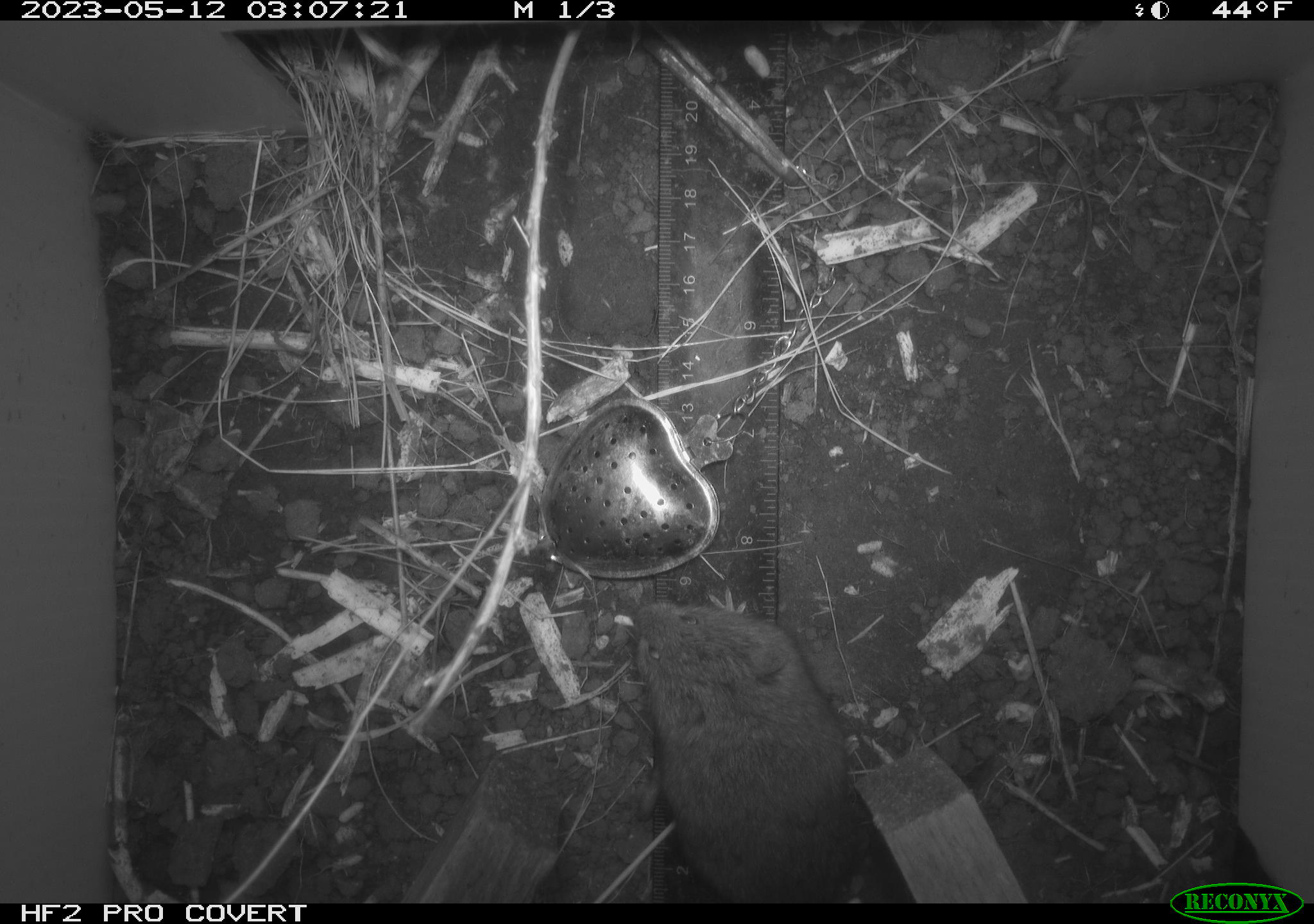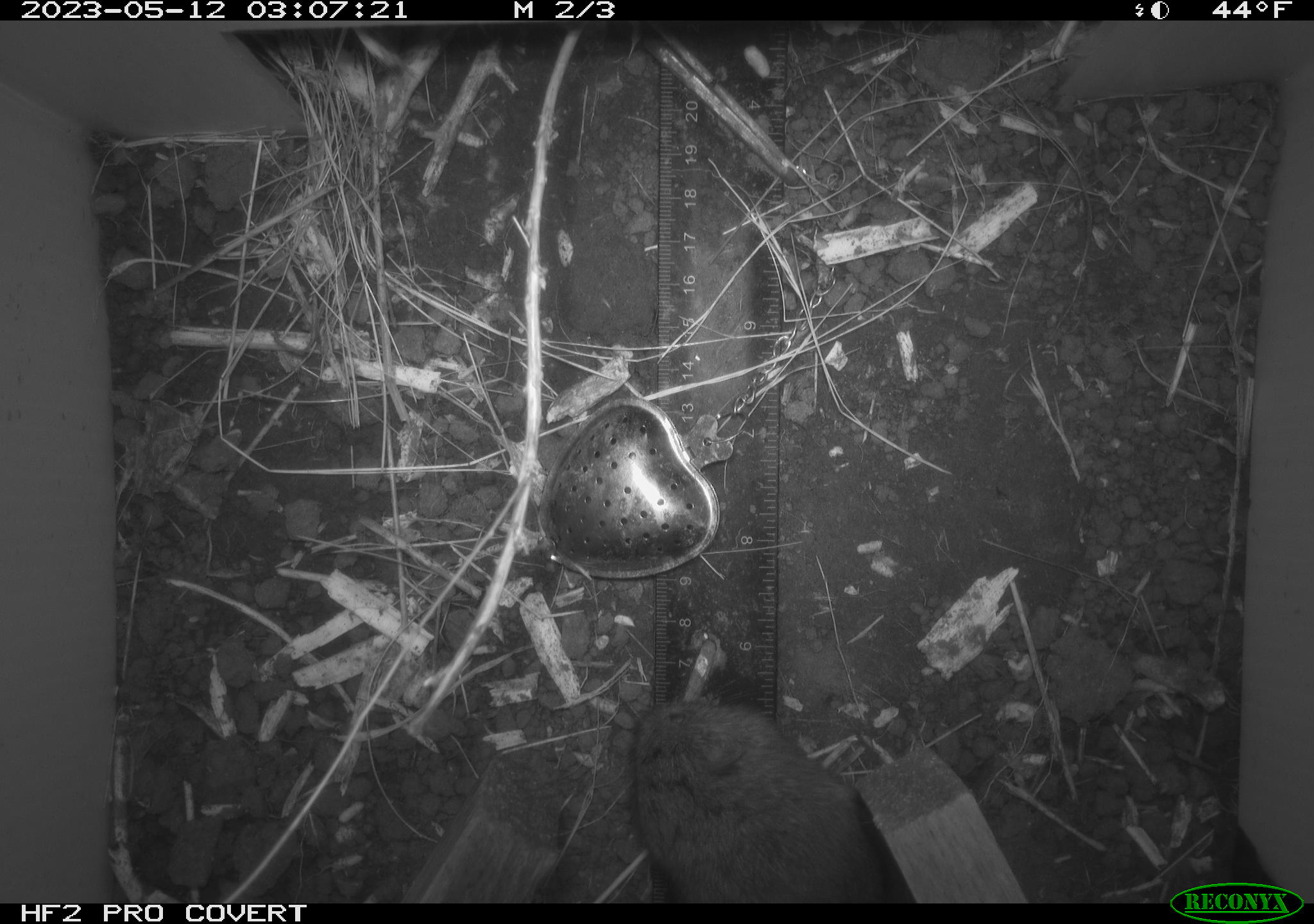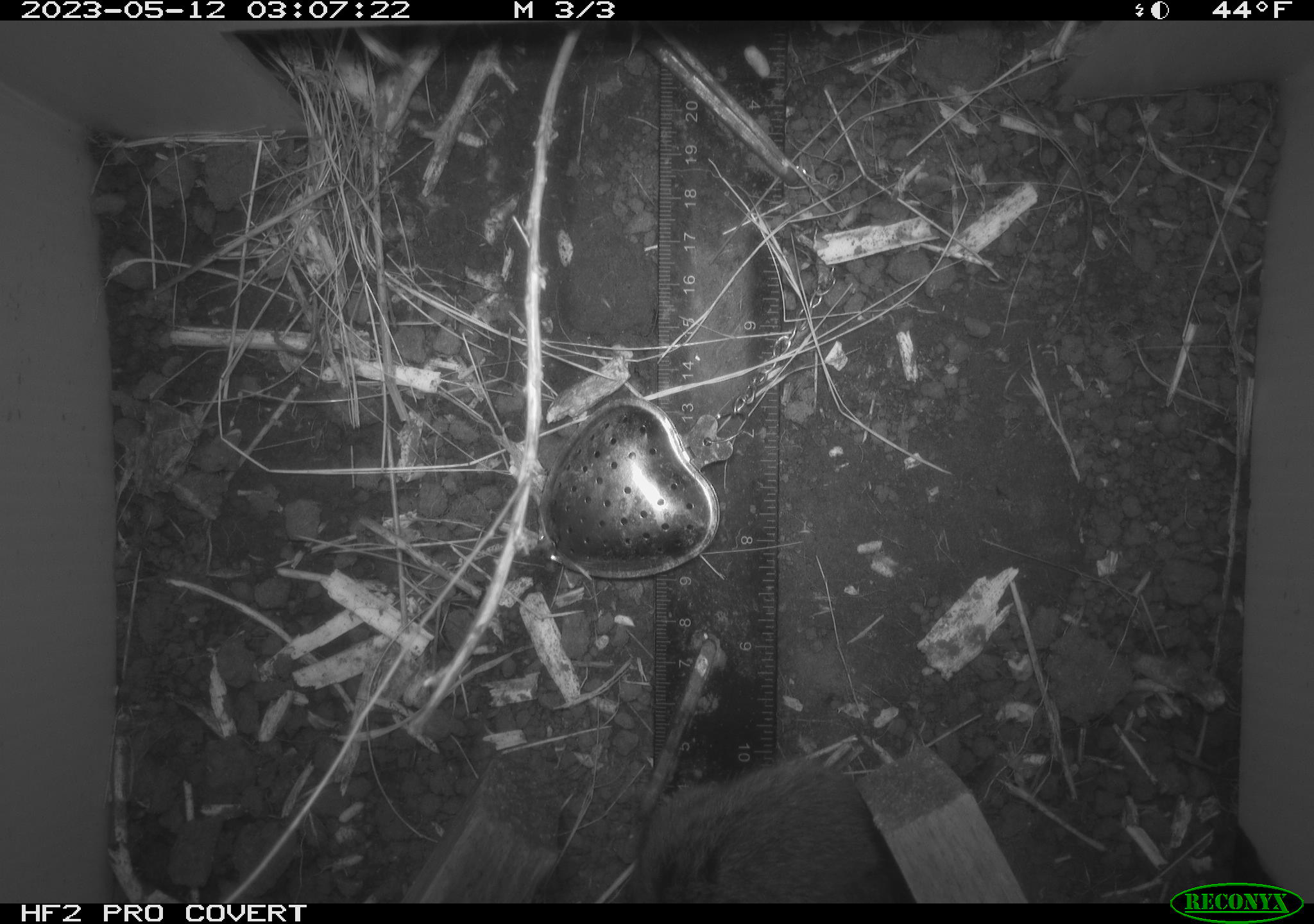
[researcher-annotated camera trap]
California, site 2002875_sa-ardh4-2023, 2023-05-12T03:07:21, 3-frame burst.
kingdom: Animalia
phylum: Chordata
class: Mammalia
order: Rodentia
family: Cricetidae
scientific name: Arvicolinae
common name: voles, lemmings, and muskrats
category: arvicolinae subfamily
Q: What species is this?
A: Arvicolinae subfamily (voles, lemmings, and muskrats) (Arvicolinae).